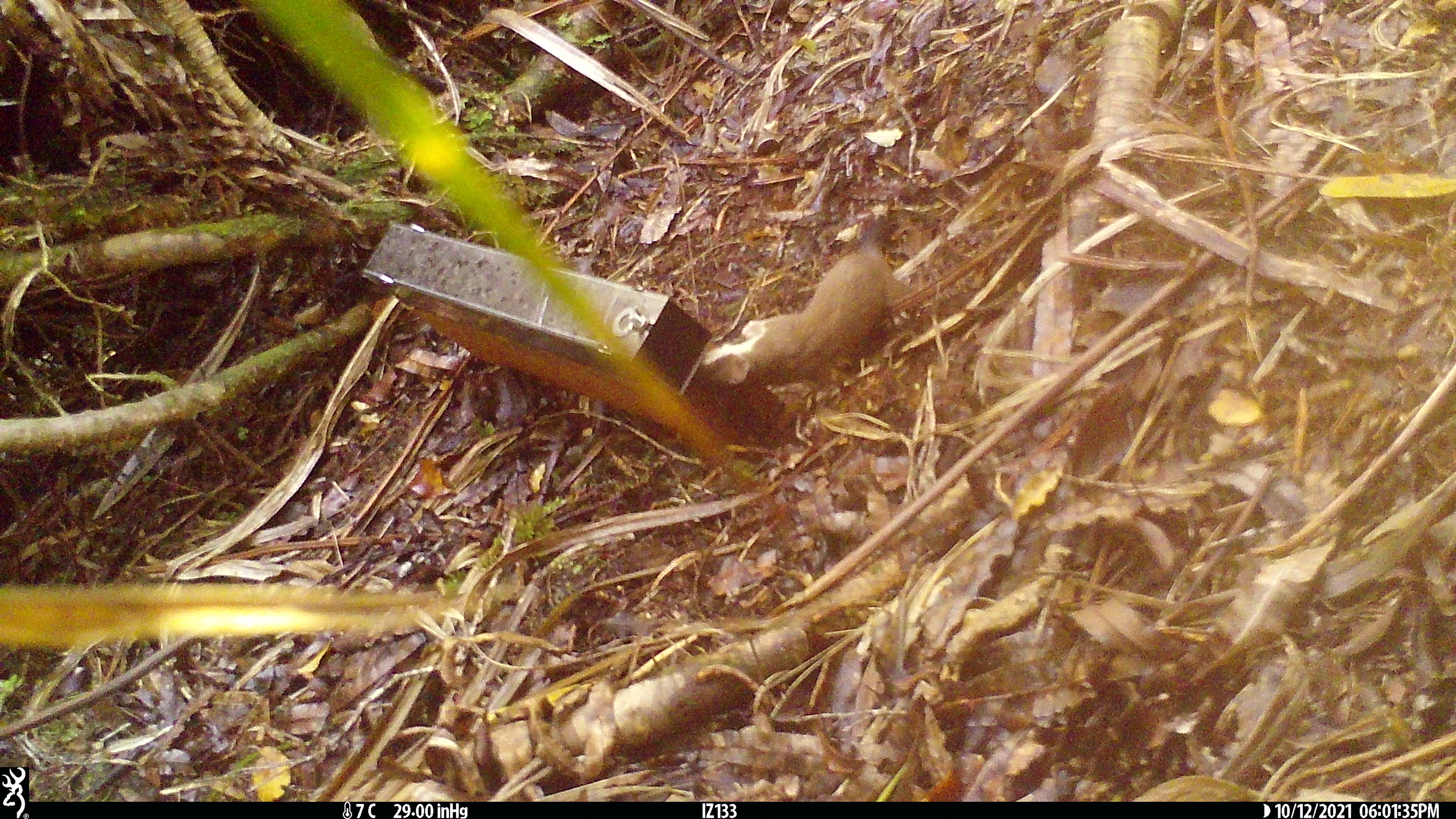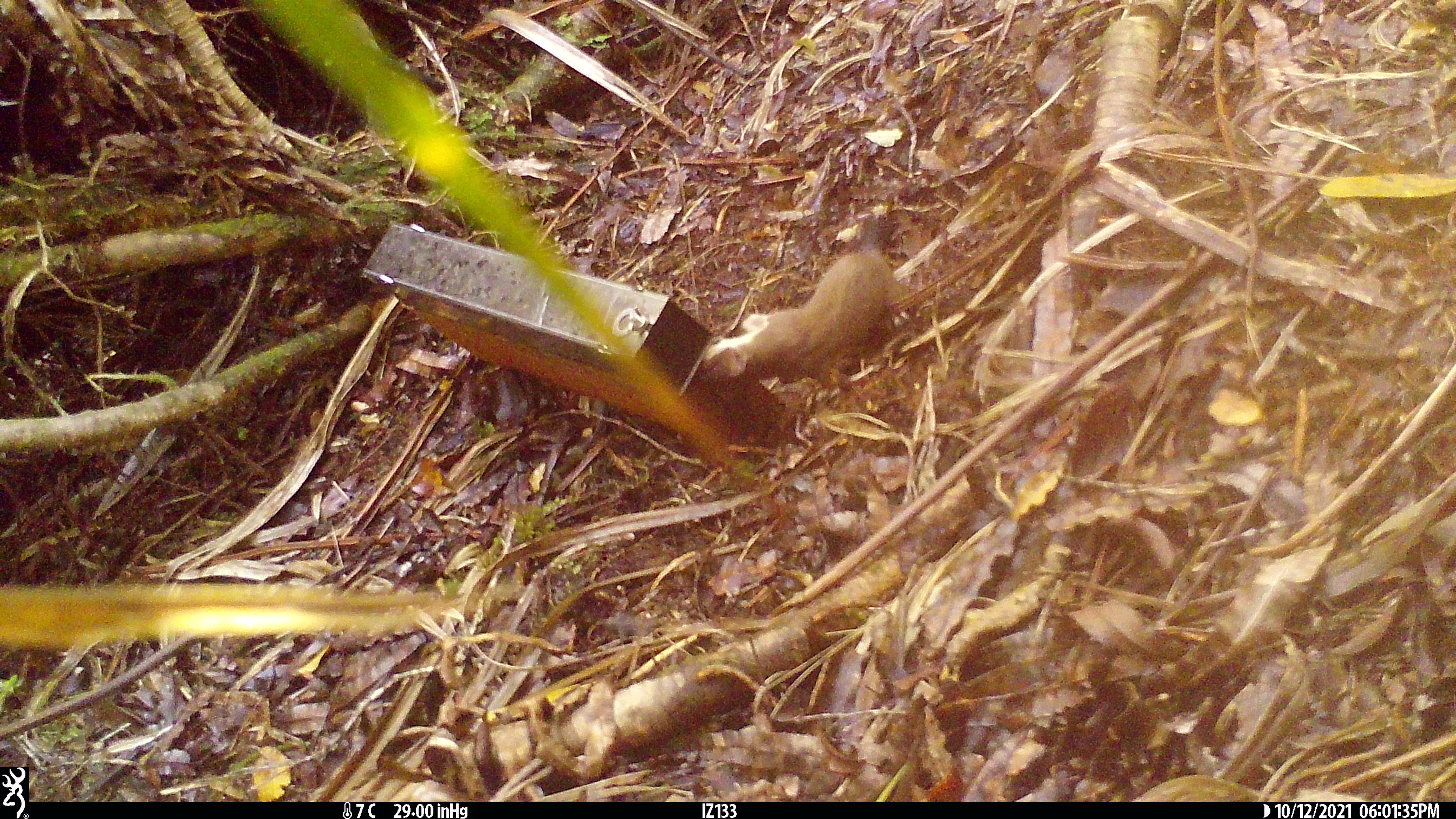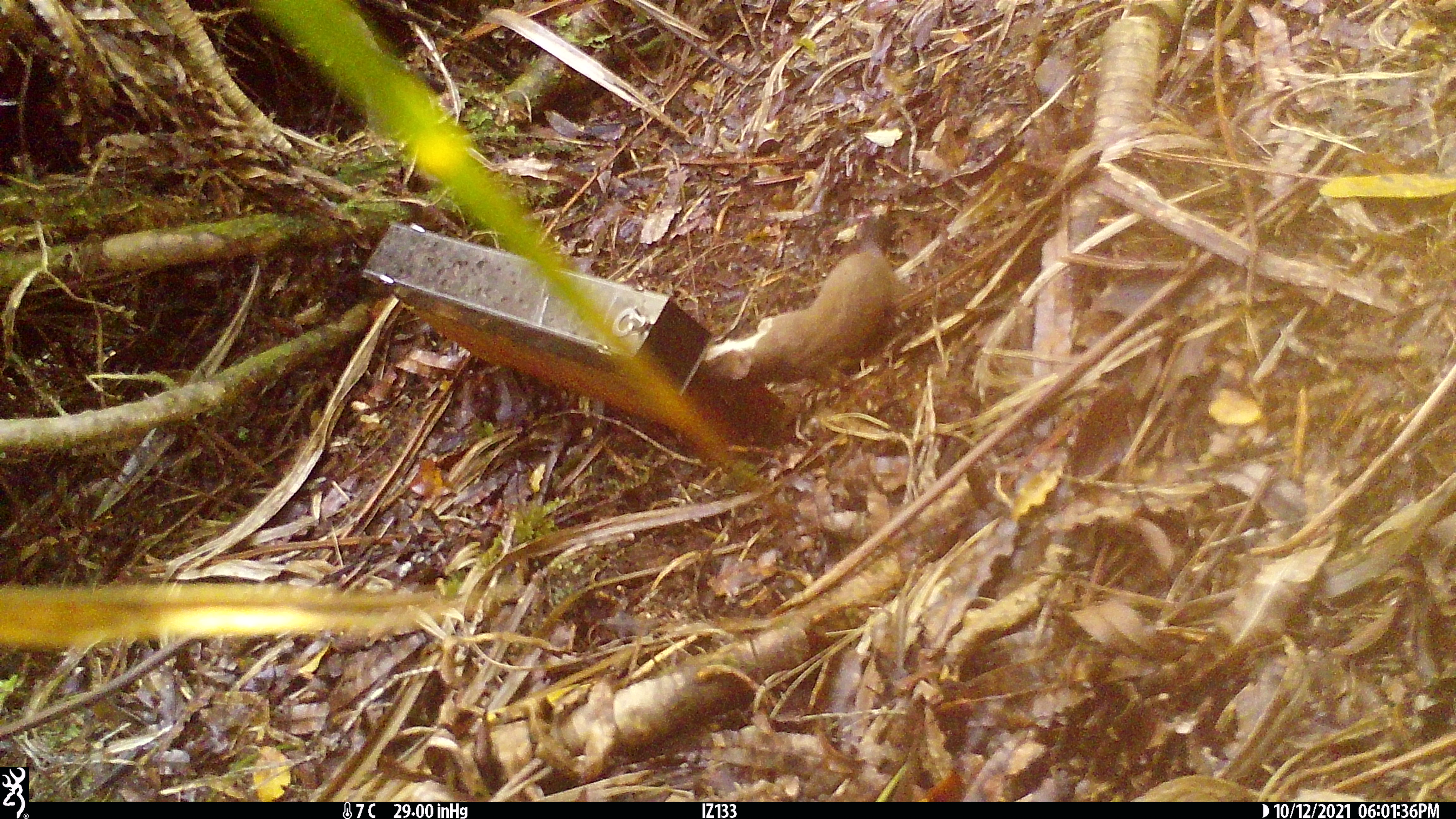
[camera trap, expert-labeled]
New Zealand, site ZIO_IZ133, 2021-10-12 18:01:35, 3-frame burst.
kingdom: Animalia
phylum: Chordata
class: Mammalia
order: Carnivora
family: Mustelidae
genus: Mustela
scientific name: Mustela erminea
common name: stoat